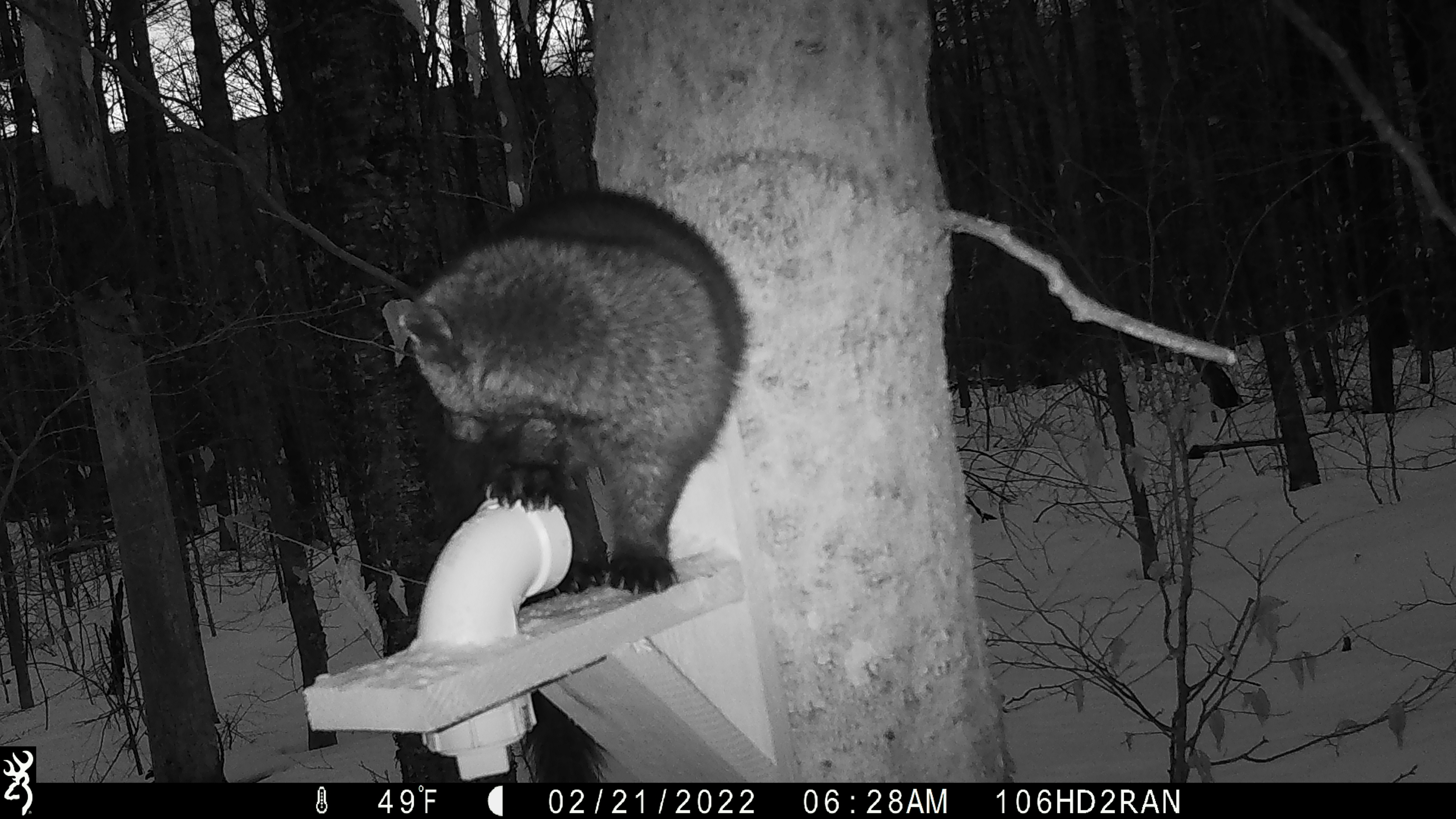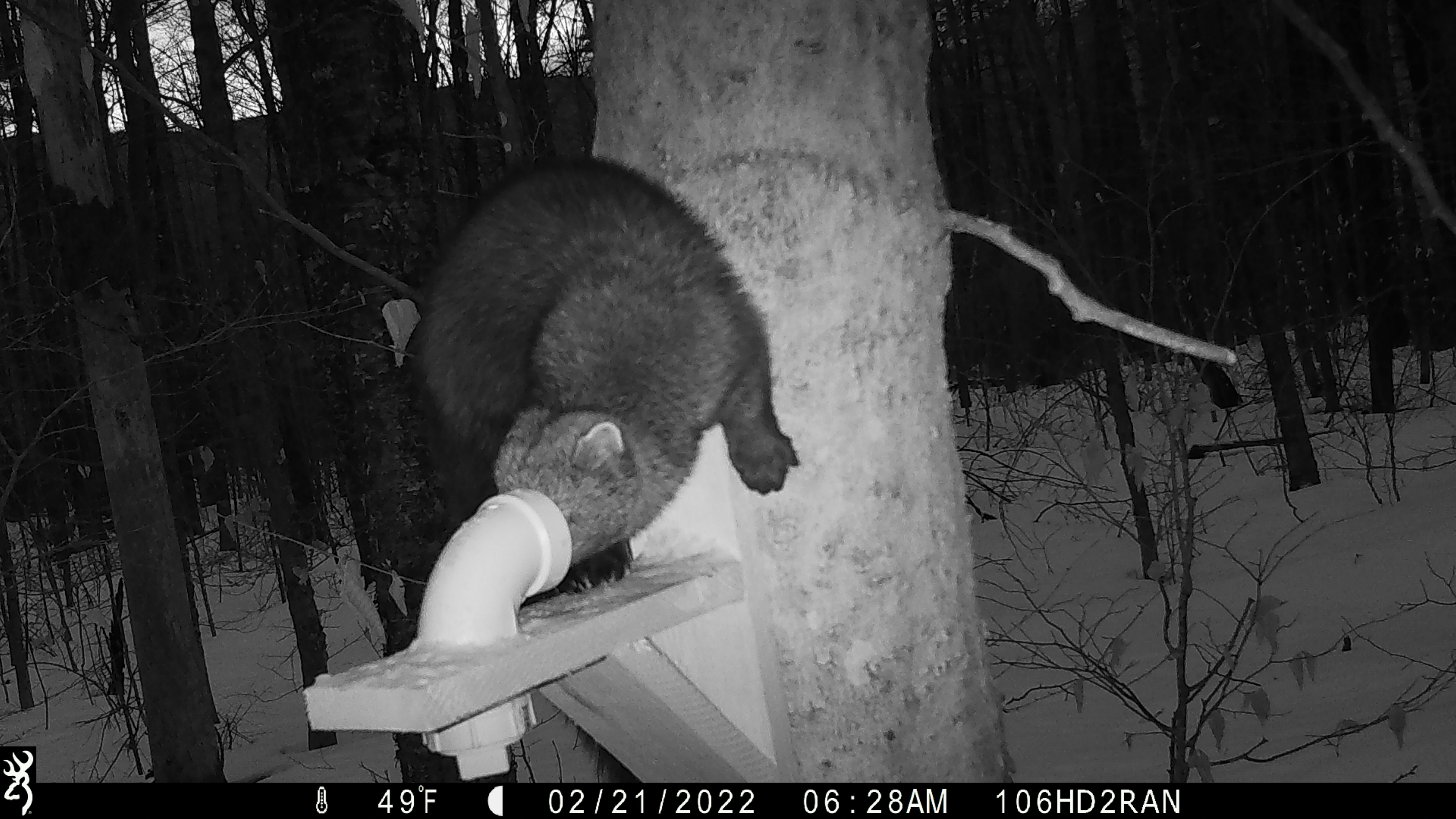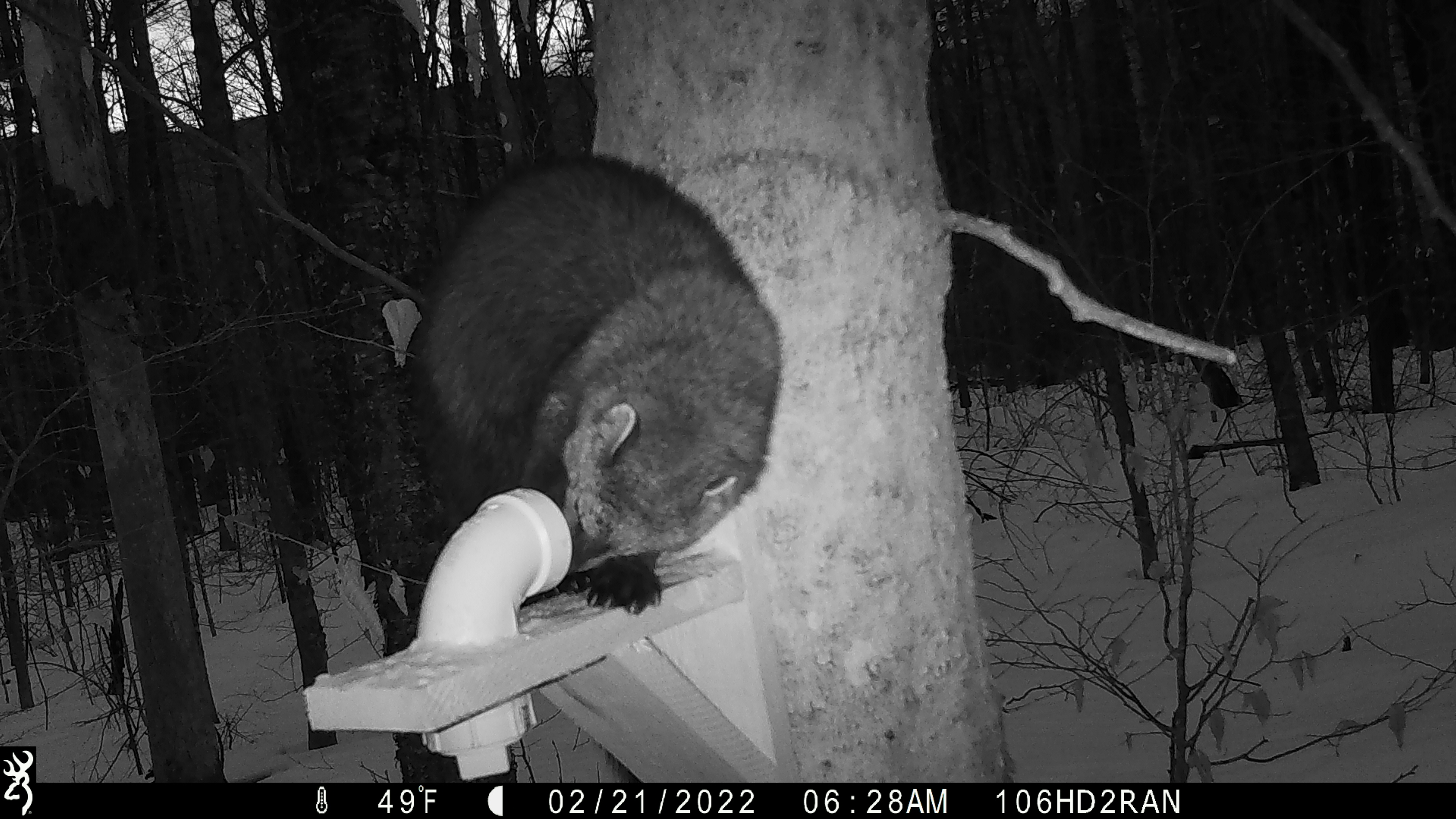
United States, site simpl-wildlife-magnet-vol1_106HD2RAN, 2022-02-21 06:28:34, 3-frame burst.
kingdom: Animalia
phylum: Chordata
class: Mammalia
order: Carnivora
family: Mustelidae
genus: Pekania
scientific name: Pekania pennanti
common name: fisher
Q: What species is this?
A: Fisher (Pekania pennanti).